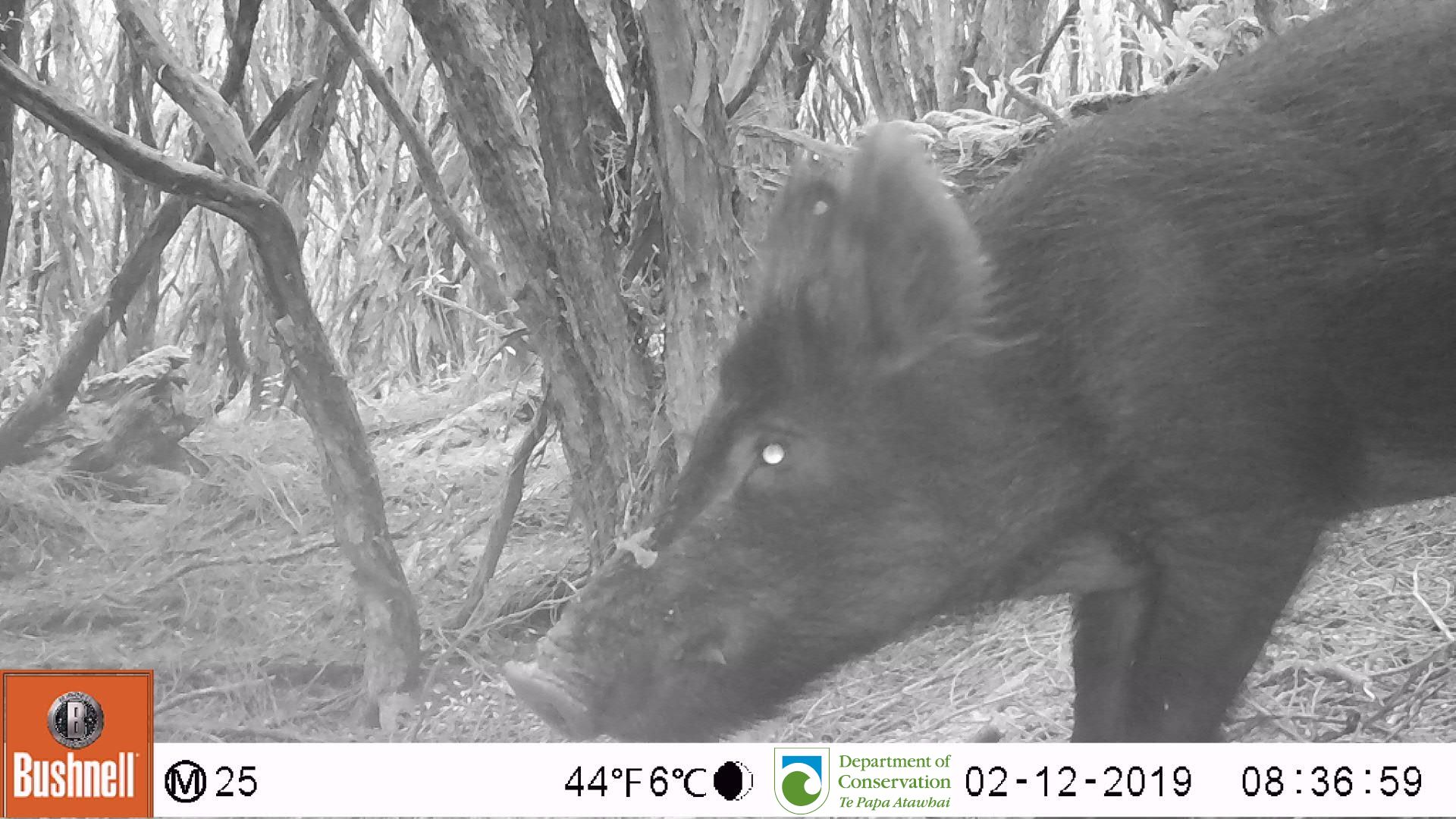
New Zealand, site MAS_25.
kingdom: Animalia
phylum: Chordata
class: Mammalia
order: Artiodactyla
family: Suidae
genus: Sus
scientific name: Sus scrofa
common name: pig